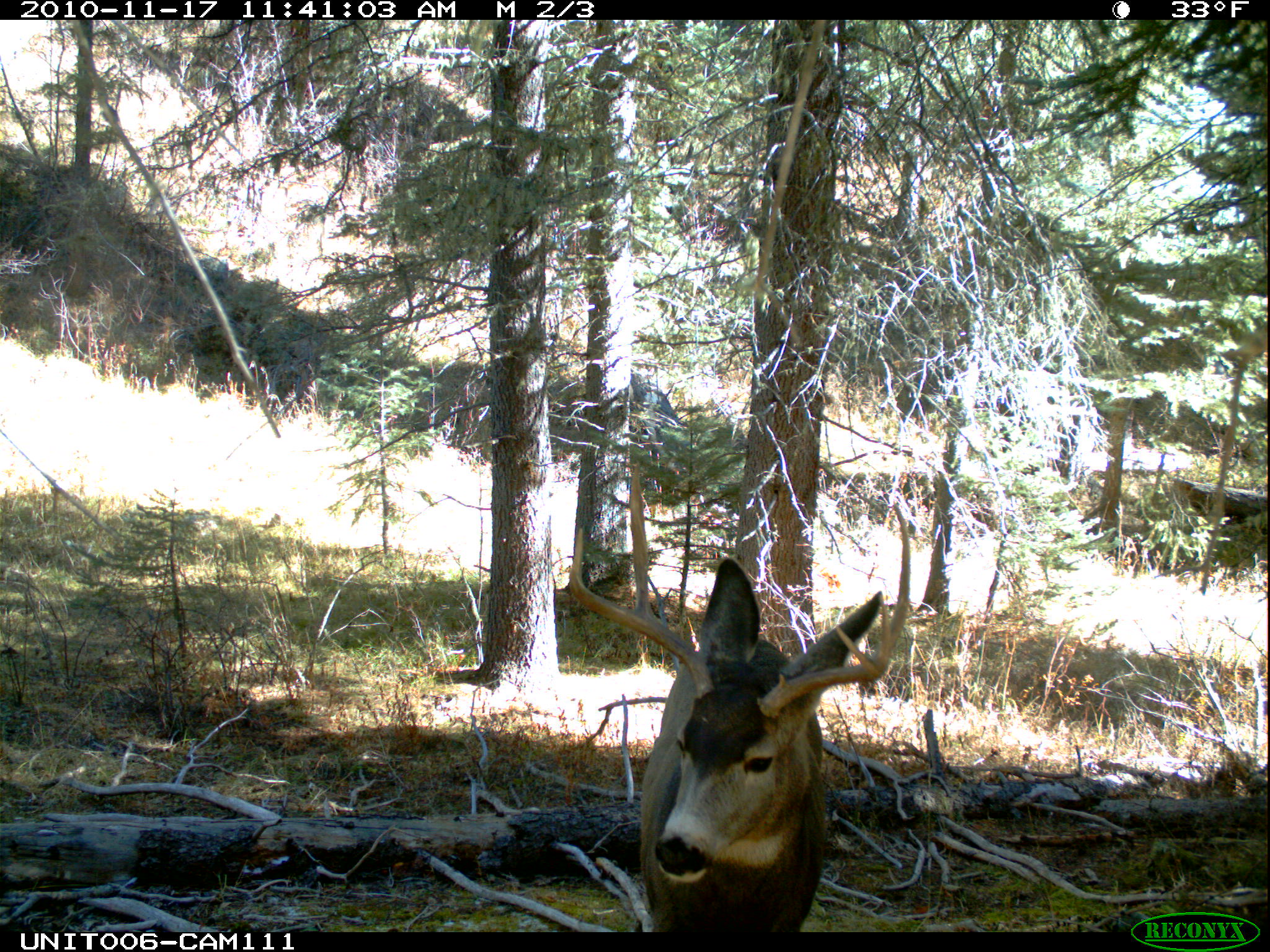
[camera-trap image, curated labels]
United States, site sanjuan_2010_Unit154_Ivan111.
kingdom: Animalia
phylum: Chordata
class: Mammalia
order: Artiodactyla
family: Cervidae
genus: Odocoileus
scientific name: Odocoileus hemionus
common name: mule deer